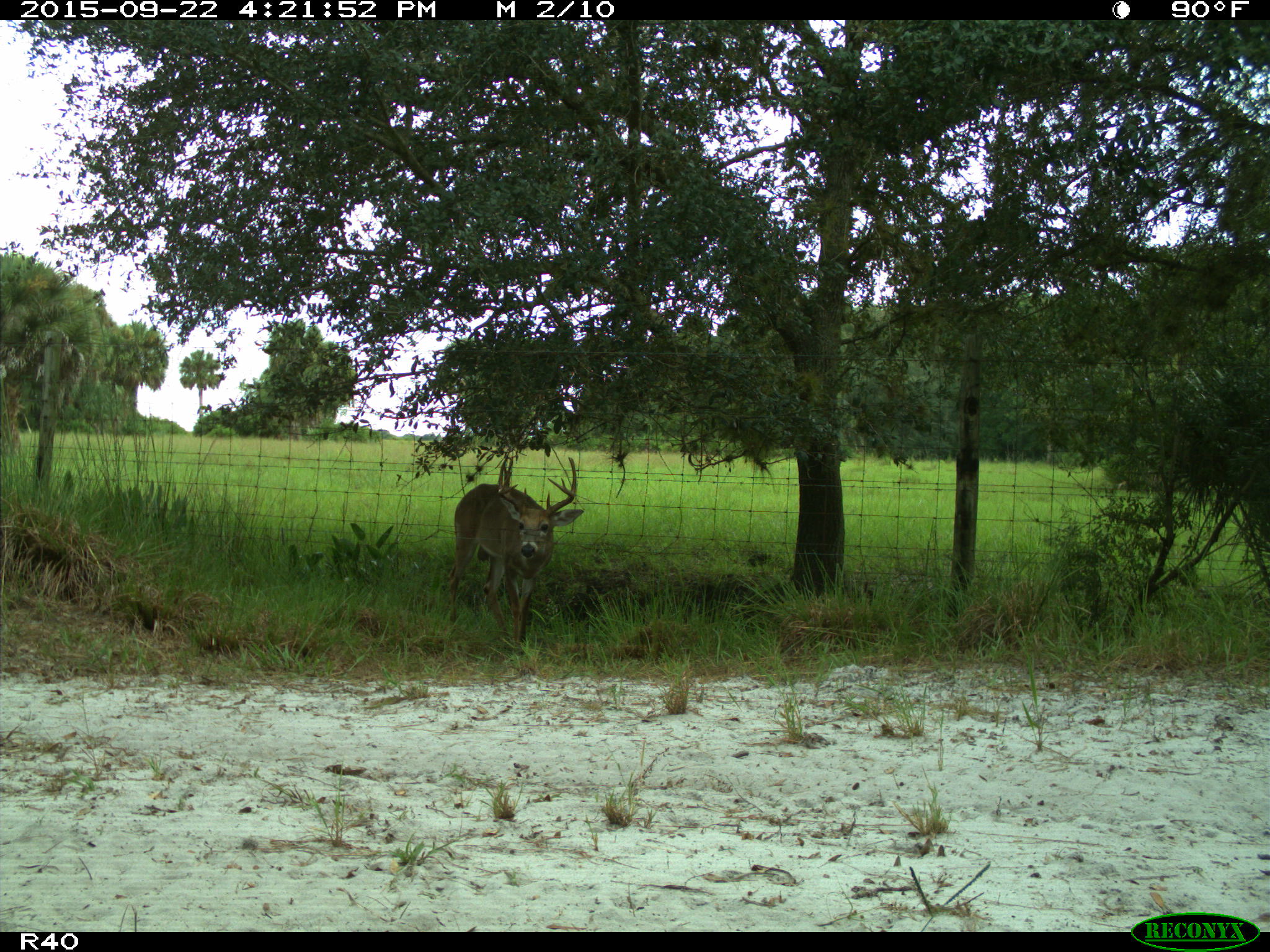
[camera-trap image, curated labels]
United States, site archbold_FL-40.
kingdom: Animalia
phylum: Chordata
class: Mammalia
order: Artiodactyla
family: Cervidae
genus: Odocoileus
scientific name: Odocoileus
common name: deer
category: unidentified deer